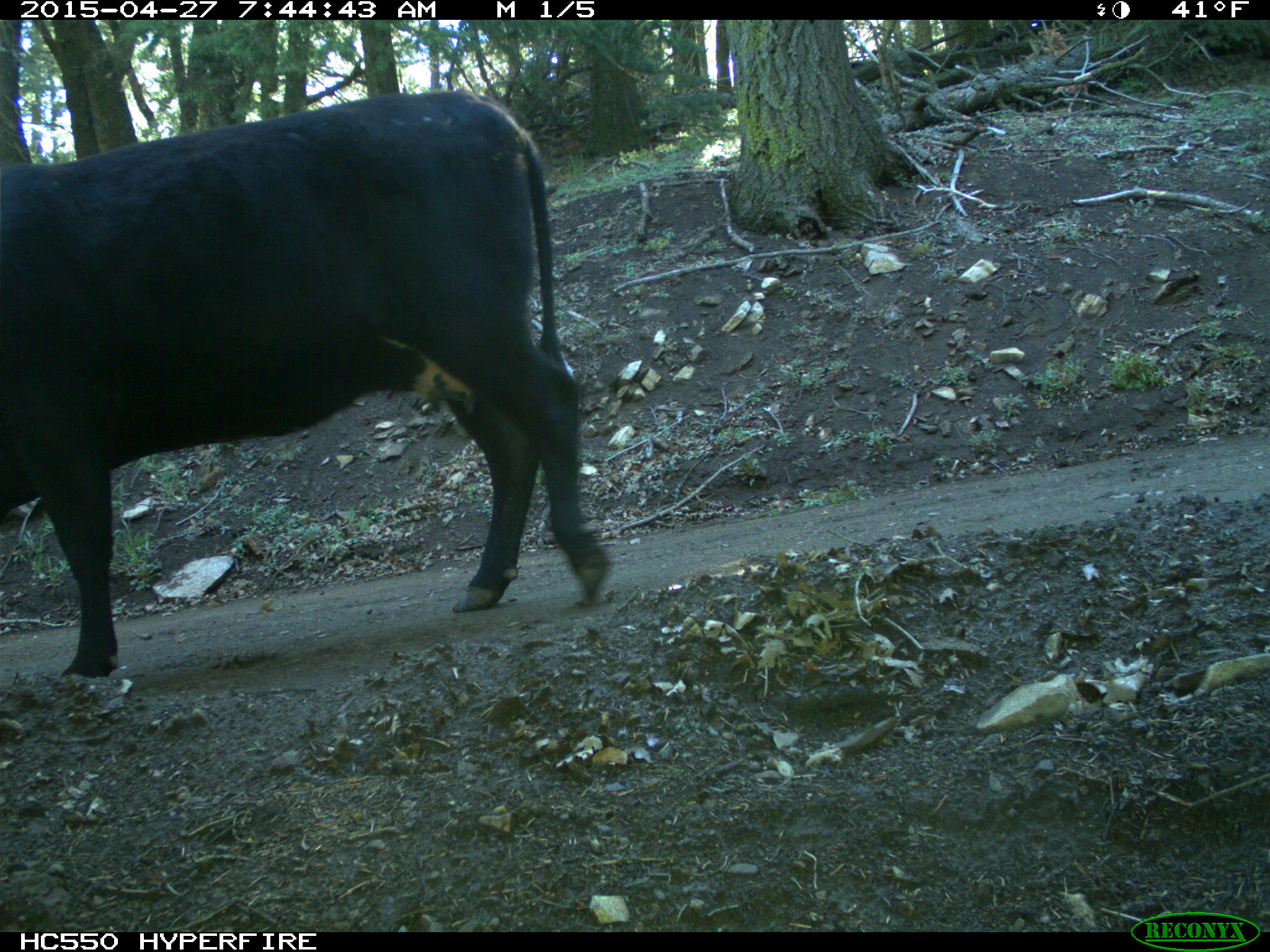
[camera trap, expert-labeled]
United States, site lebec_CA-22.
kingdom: Animalia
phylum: Chordata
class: Mammalia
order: Artiodactyla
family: Bovidae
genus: Bos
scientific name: Bos taurus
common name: domestic cow